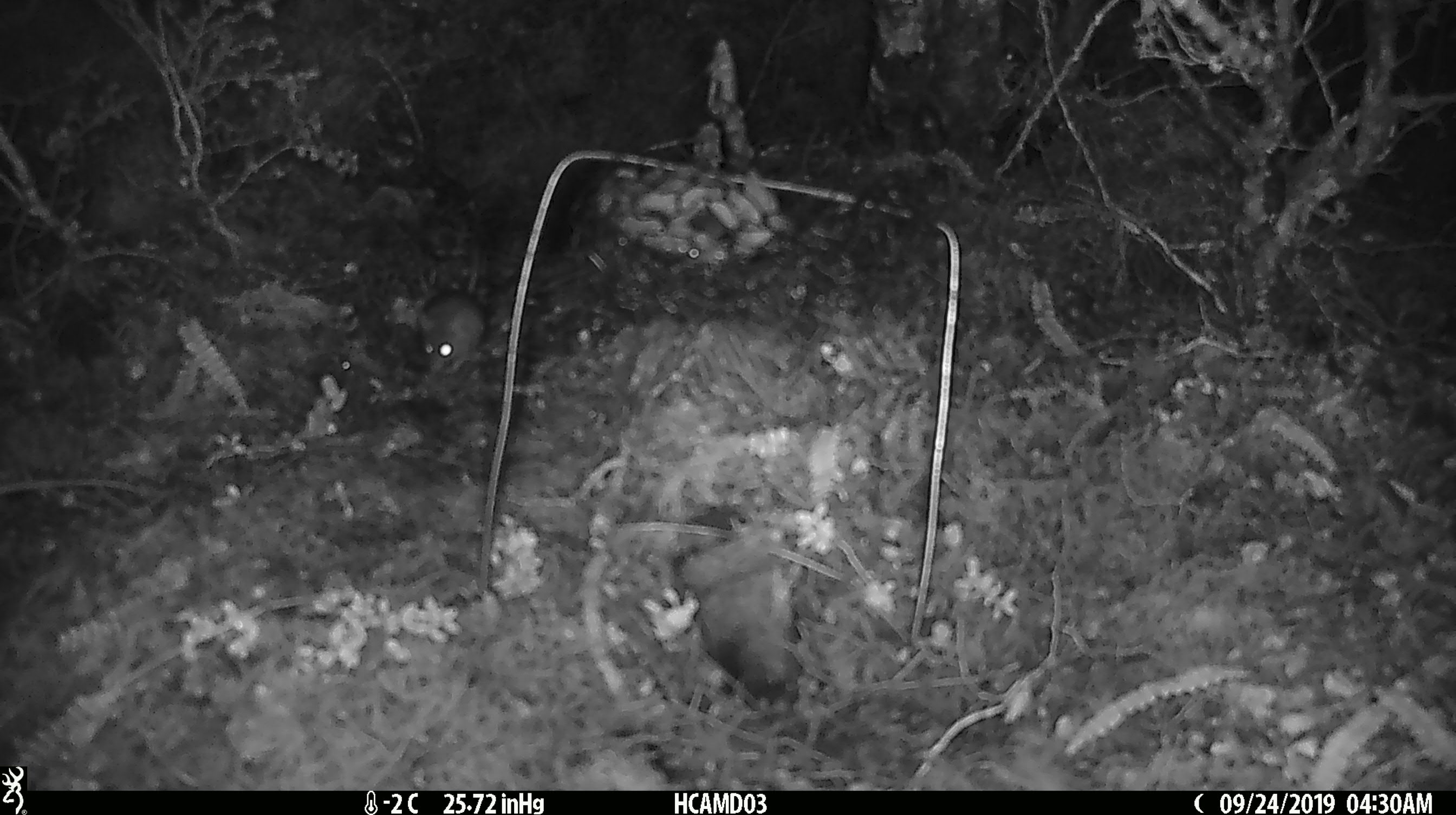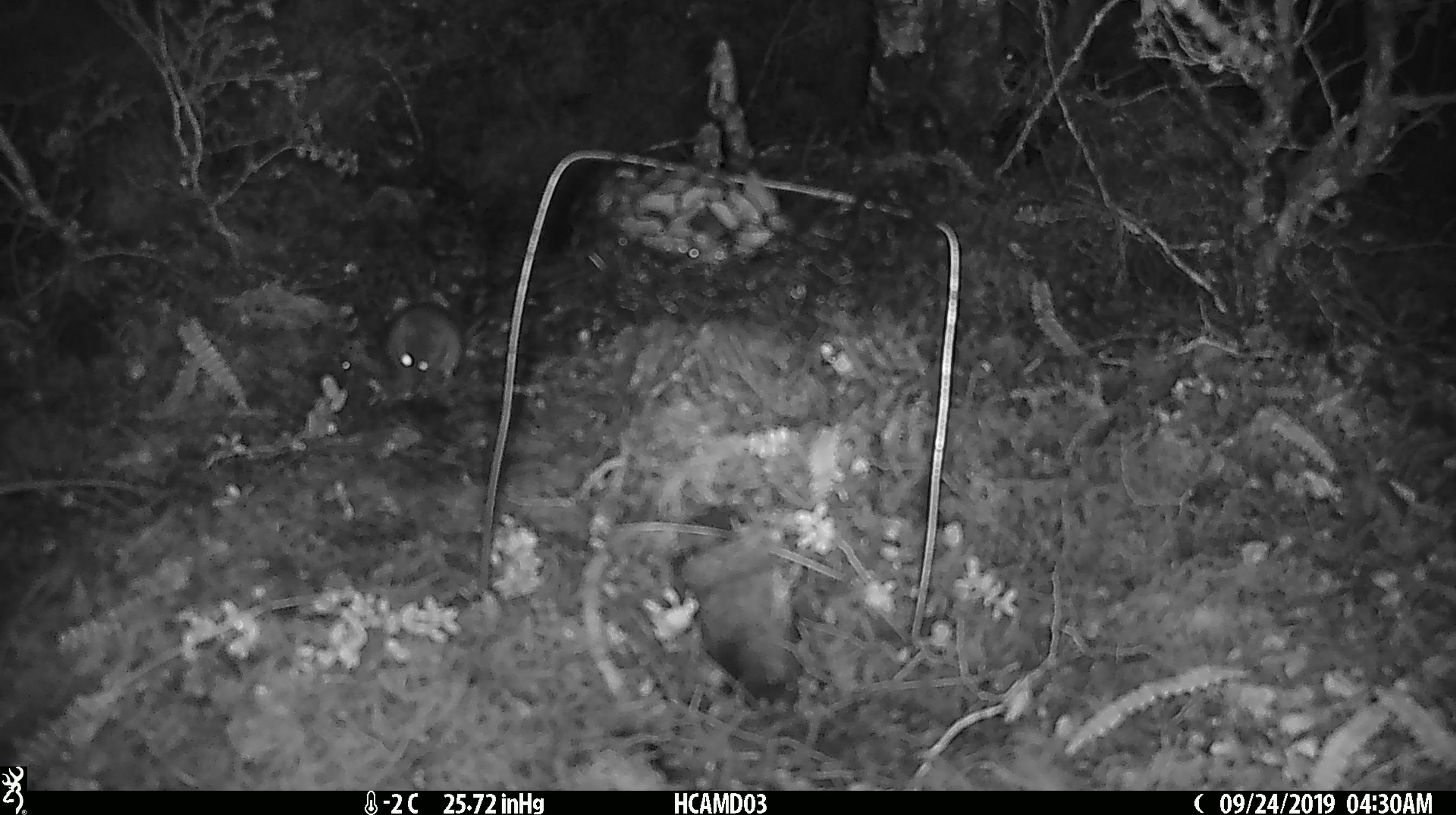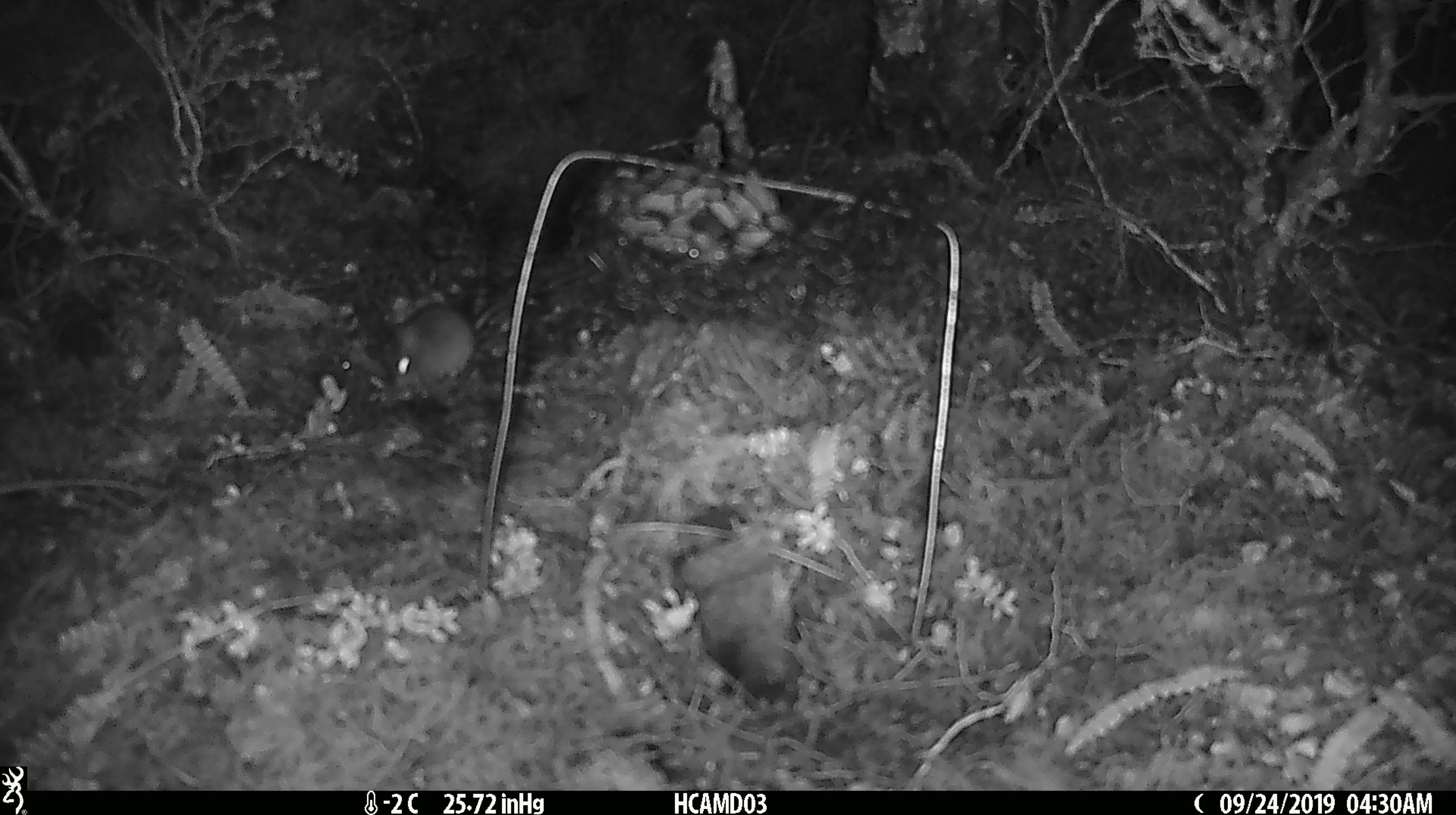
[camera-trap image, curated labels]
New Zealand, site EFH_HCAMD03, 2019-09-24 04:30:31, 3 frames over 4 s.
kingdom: Animalia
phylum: Chordata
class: Mammalia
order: Rodentia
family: Muridae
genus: Mus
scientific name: Mus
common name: mouse